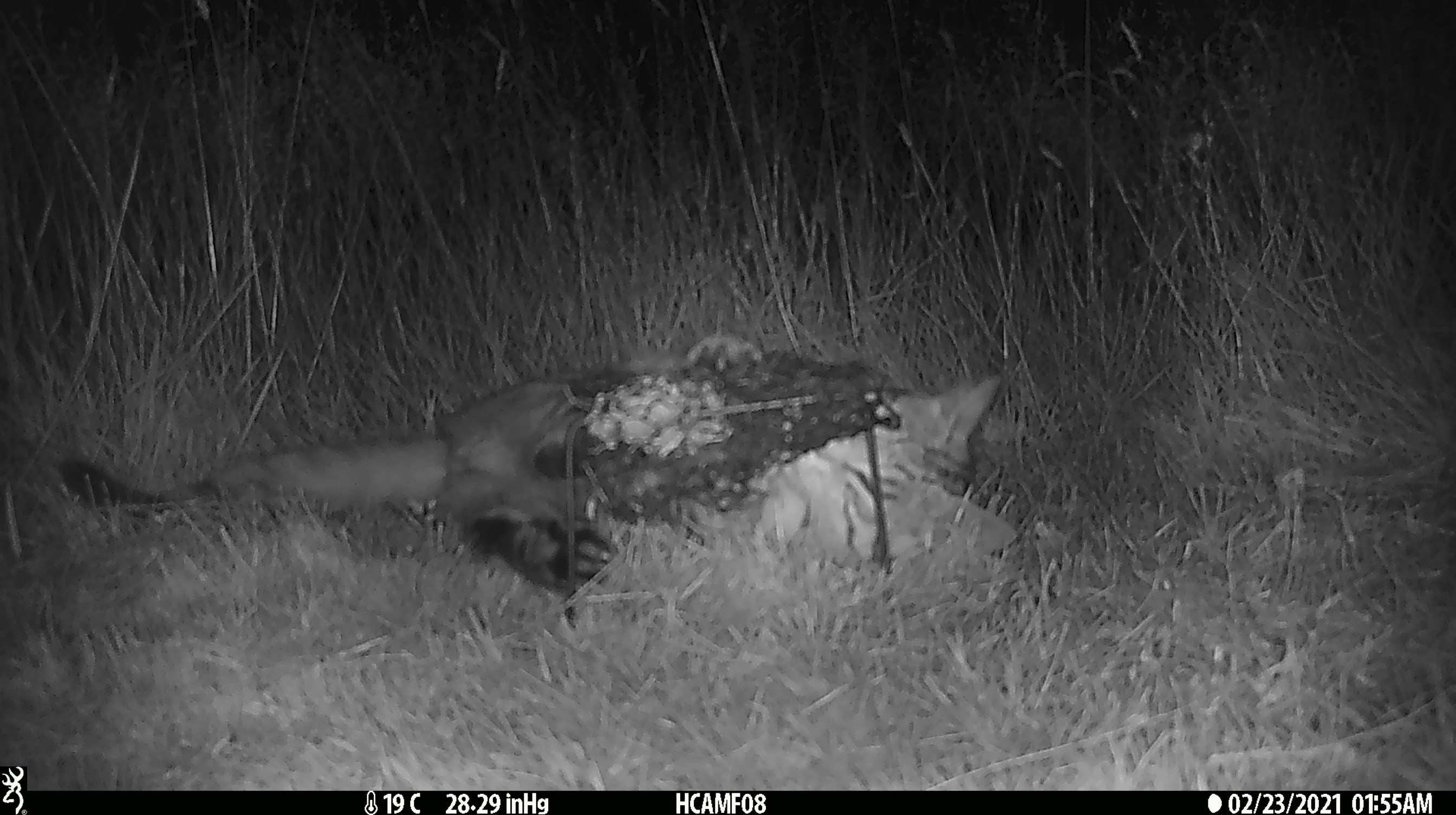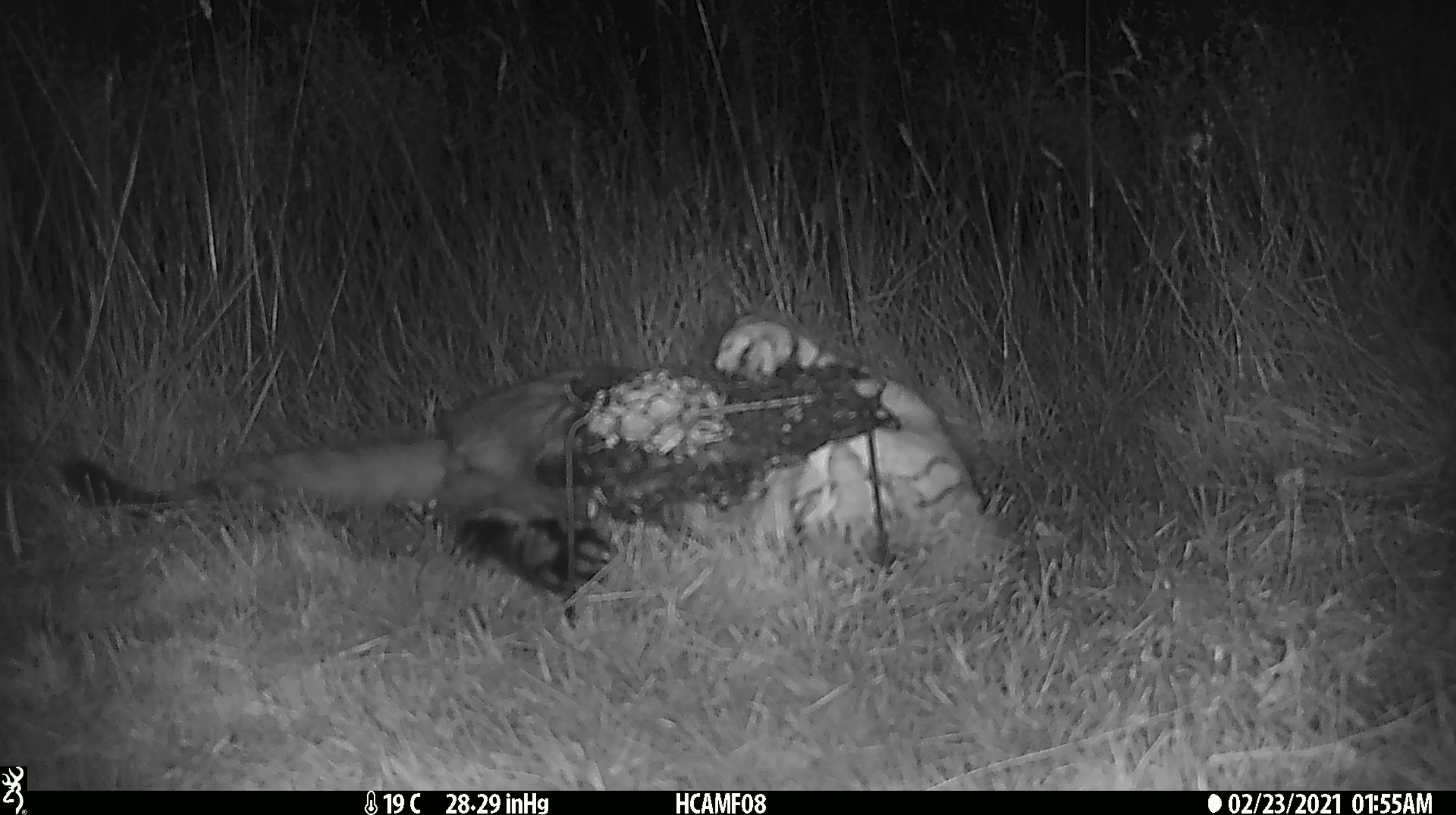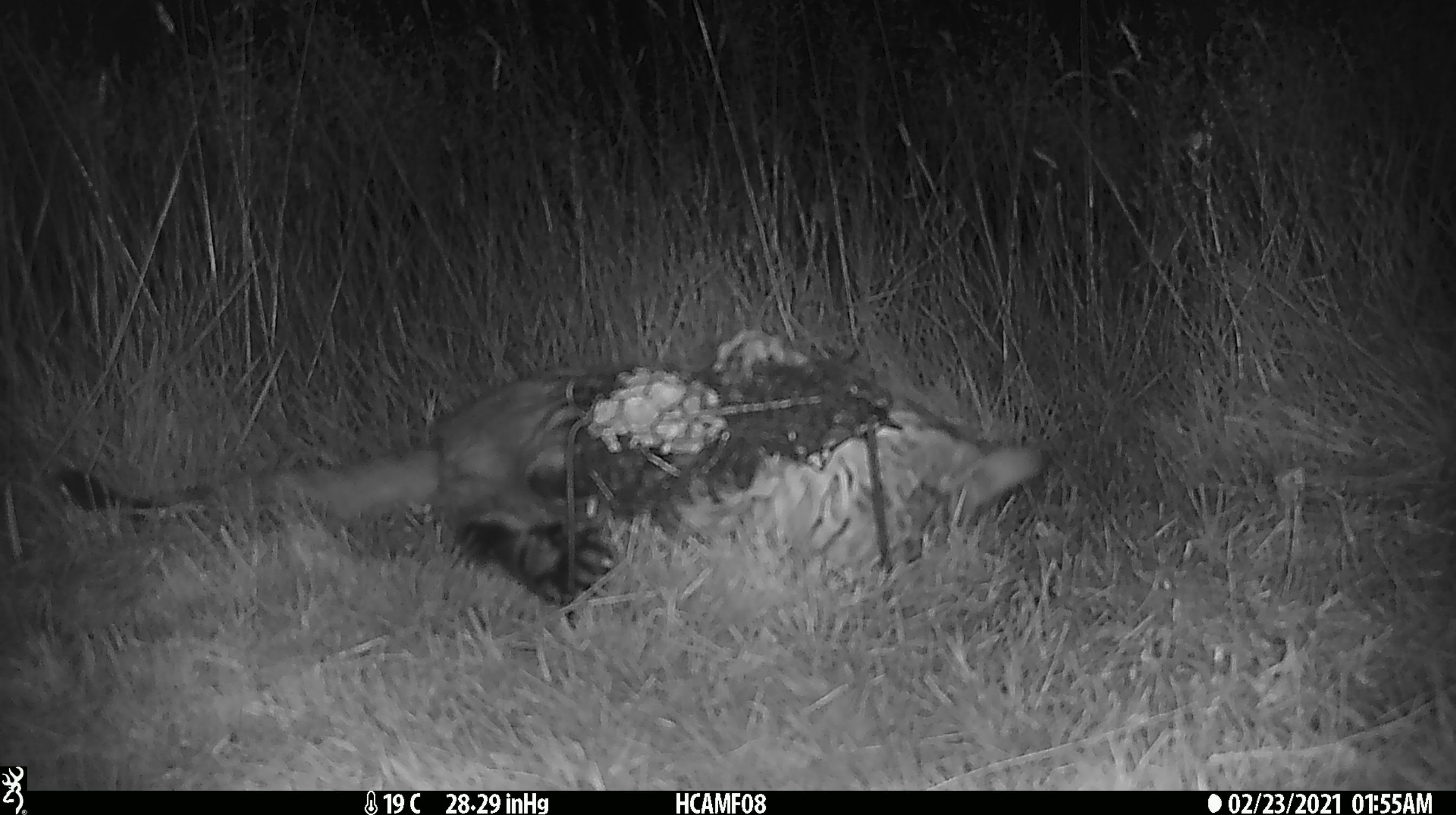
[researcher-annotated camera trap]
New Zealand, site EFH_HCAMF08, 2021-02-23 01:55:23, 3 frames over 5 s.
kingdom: Animalia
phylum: Chordata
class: Mammalia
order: Carnivora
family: Felidae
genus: Felis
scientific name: Felis catus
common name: domestic cat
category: cat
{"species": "cat (domestic cat) (Felis catus)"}